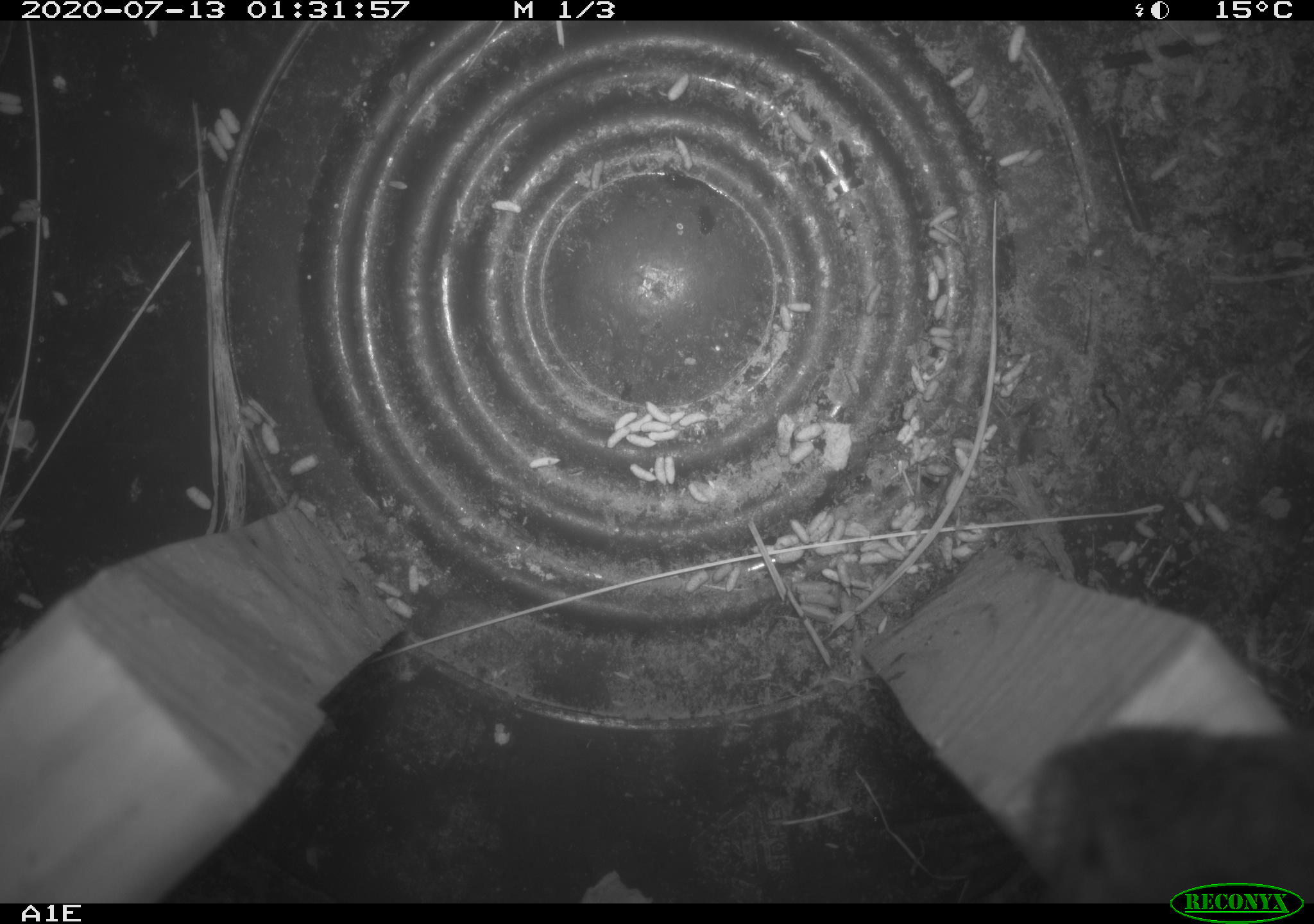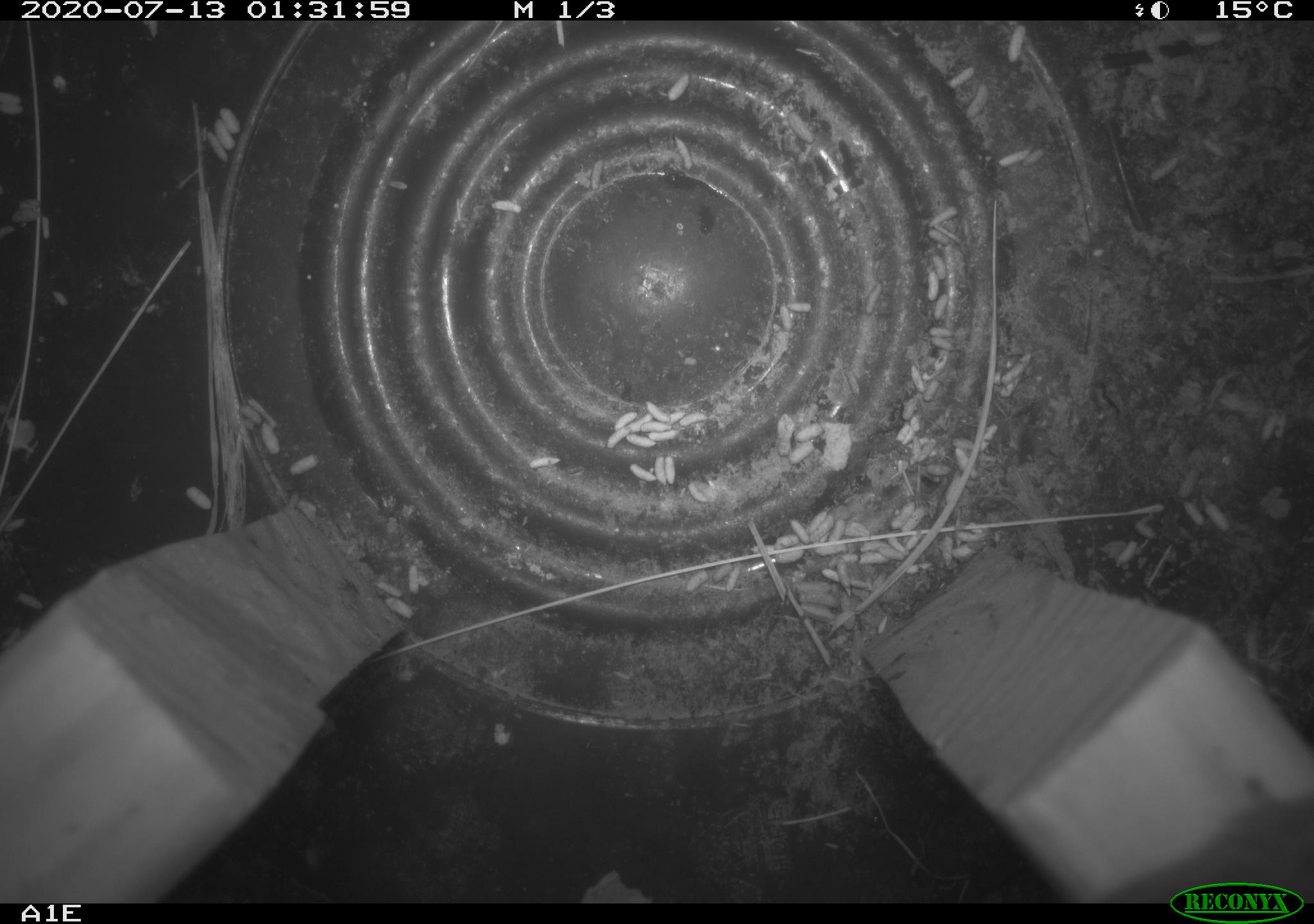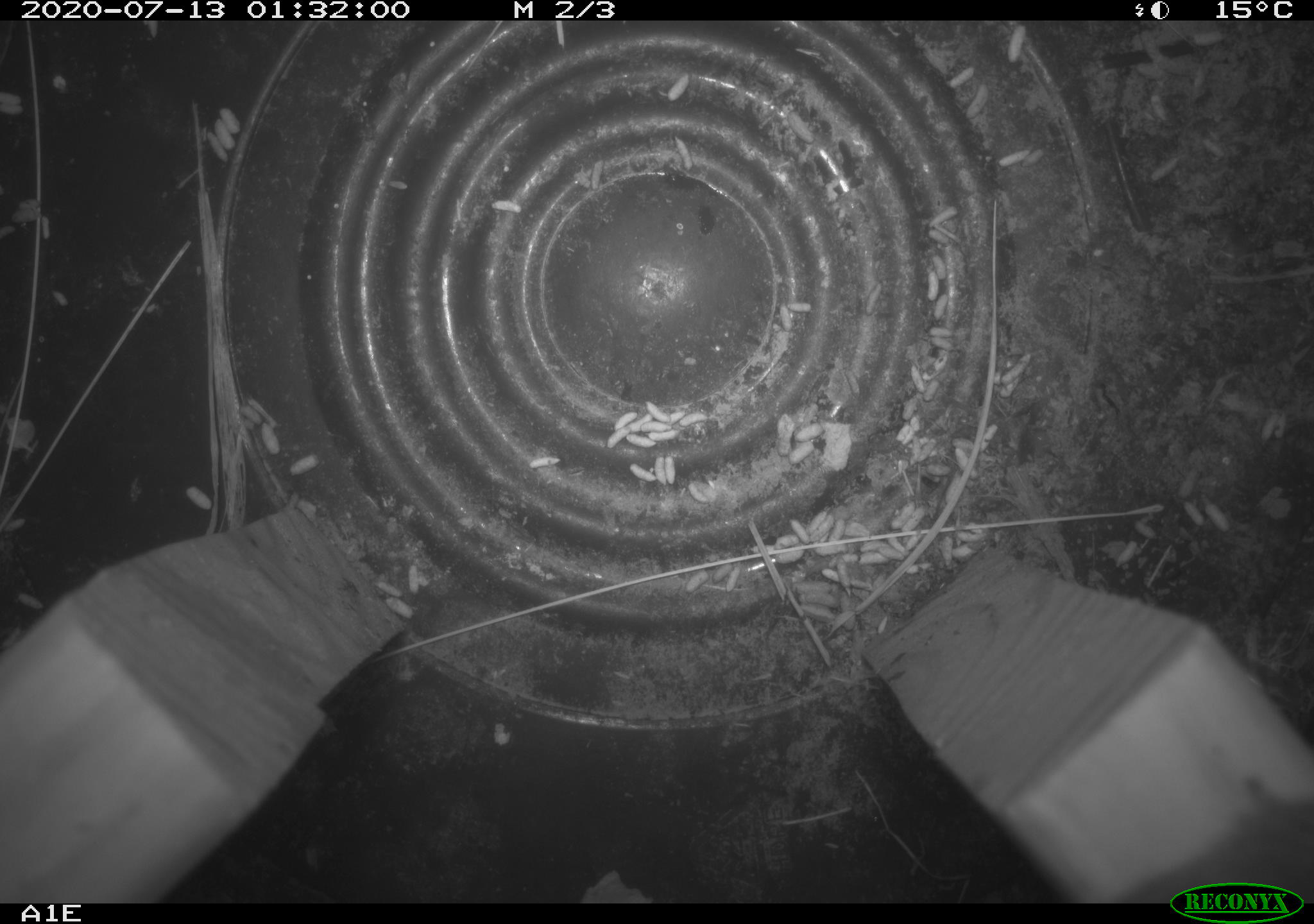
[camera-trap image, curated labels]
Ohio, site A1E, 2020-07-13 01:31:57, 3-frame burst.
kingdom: Animalia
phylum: Chordata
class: Mammalia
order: Rodentia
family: Cricetidae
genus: Microtus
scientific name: Microtus pennsylvanicus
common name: meadow vole